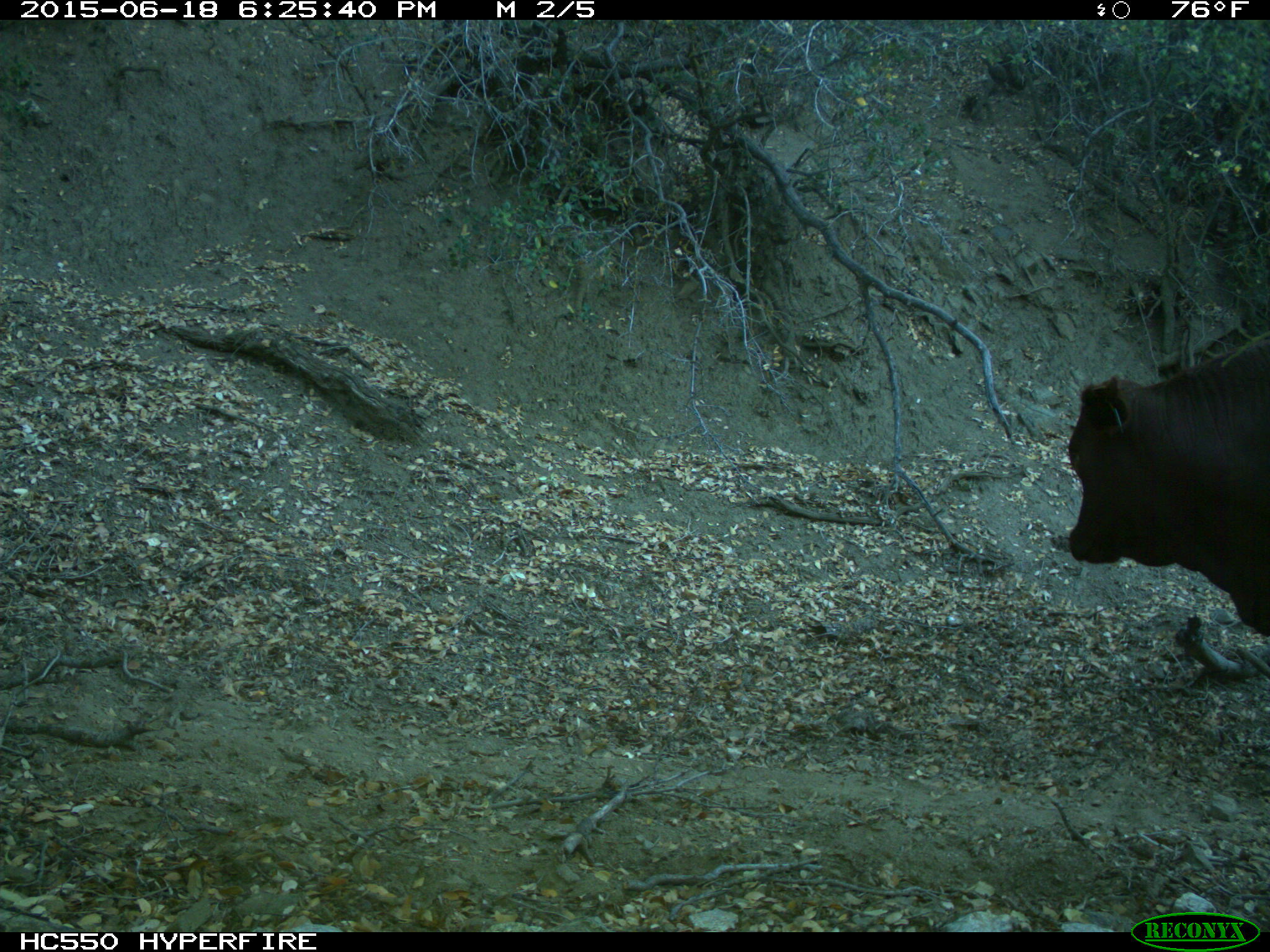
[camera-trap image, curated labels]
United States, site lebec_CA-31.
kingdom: Animalia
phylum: Chordata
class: Mammalia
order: Artiodactyla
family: Bovidae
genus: Bos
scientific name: Bos taurus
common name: domestic cow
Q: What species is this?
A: Bos taurus (domestic cow).